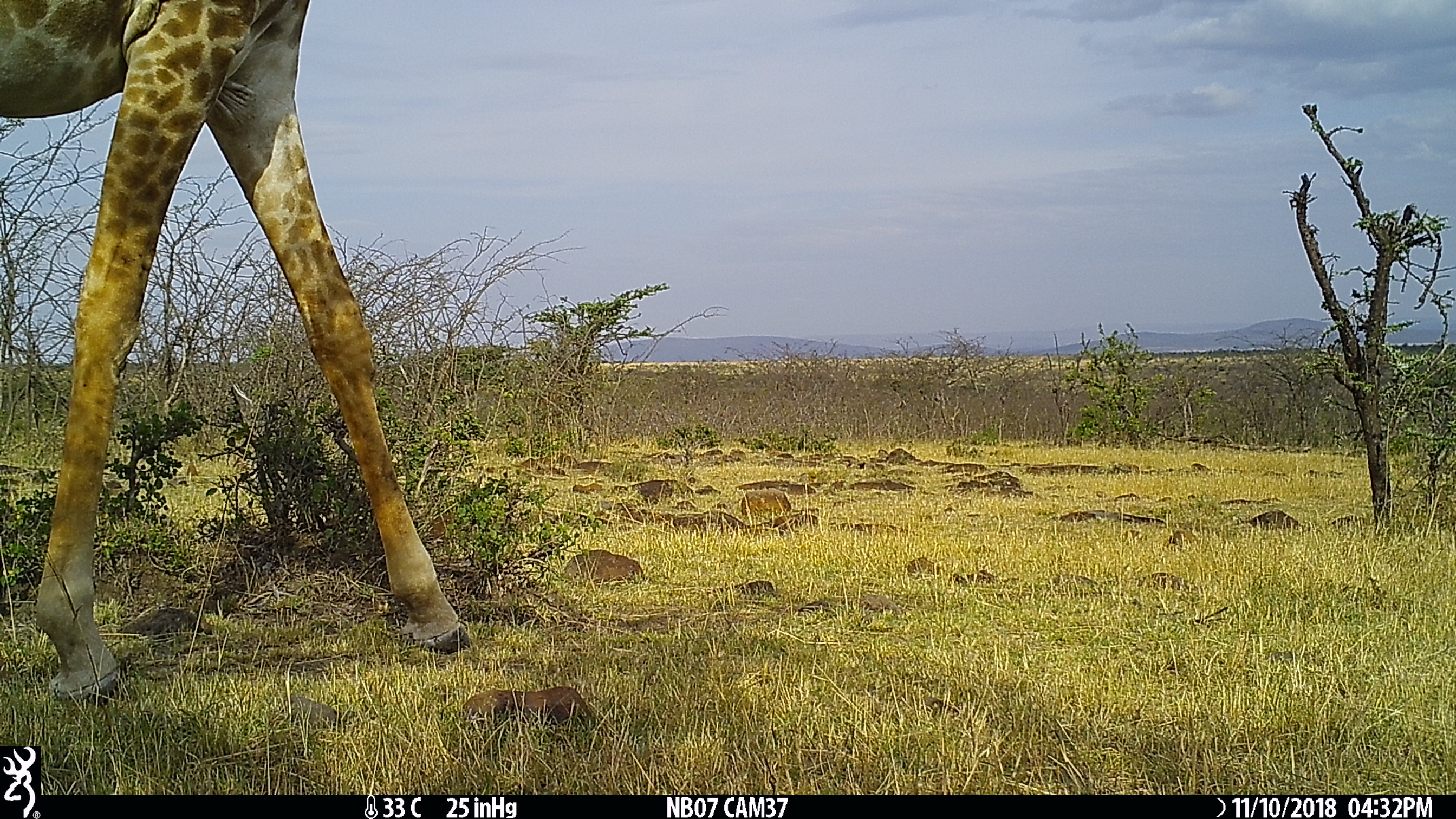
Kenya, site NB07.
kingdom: Animalia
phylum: Chordata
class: Mammalia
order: Artiodactyla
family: Giraffidae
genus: Giraffa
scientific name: Giraffa camelopardalis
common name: northern giraffe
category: giraffe